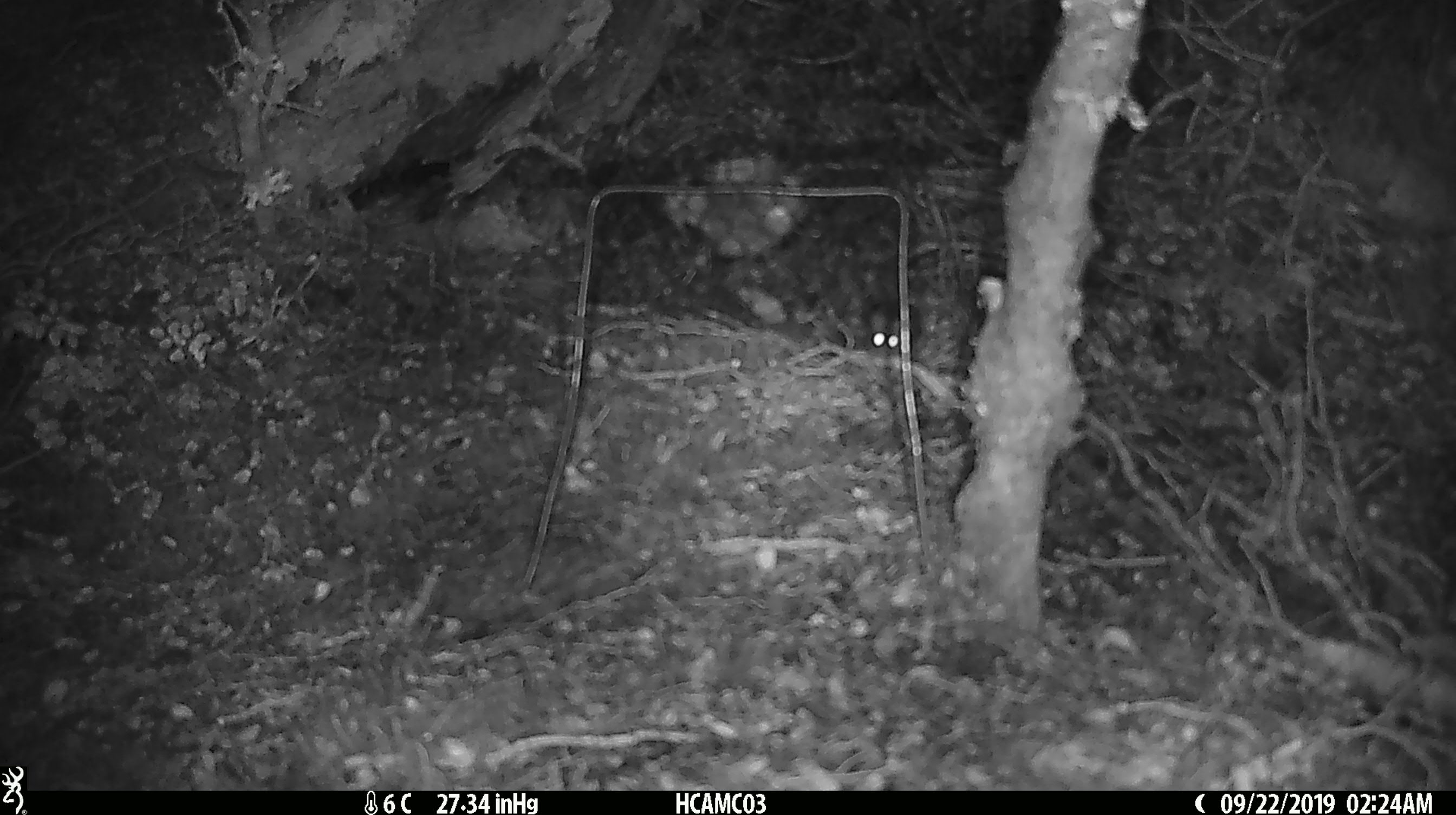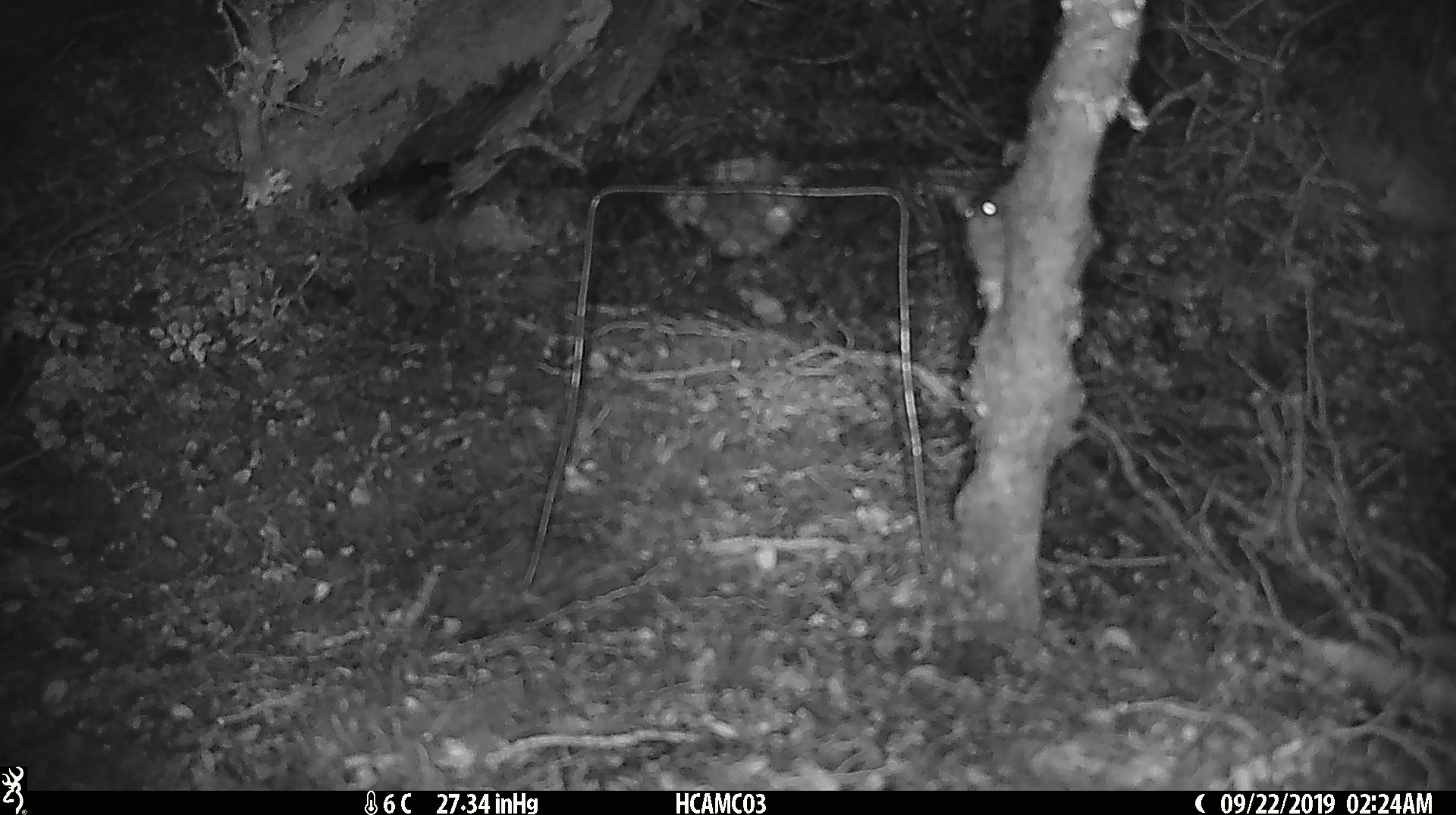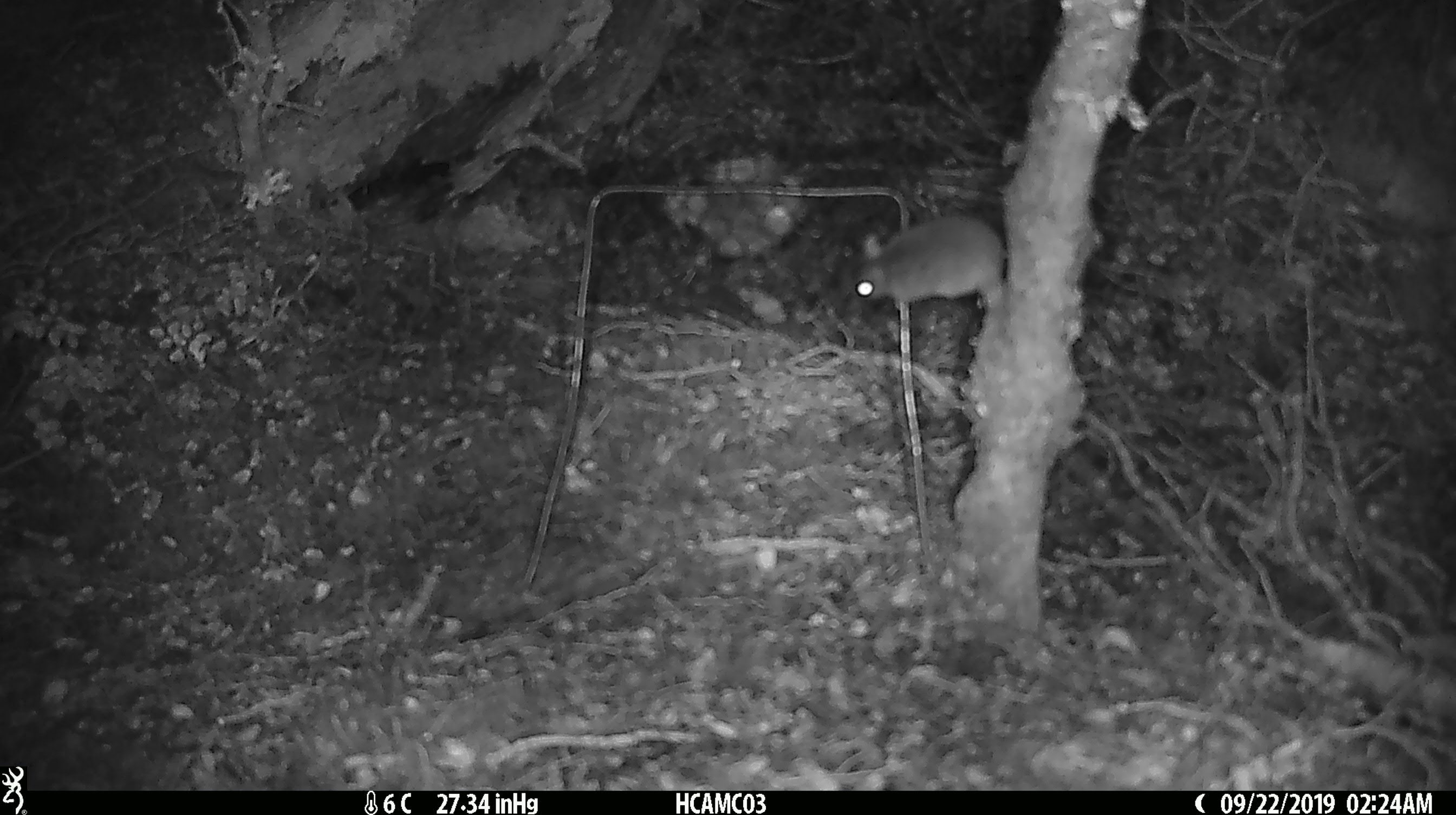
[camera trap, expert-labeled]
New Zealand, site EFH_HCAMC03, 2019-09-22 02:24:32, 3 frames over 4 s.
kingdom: Animalia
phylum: Chordata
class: Mammalia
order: Rodentia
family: Muridae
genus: Mus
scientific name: Mus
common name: mouse